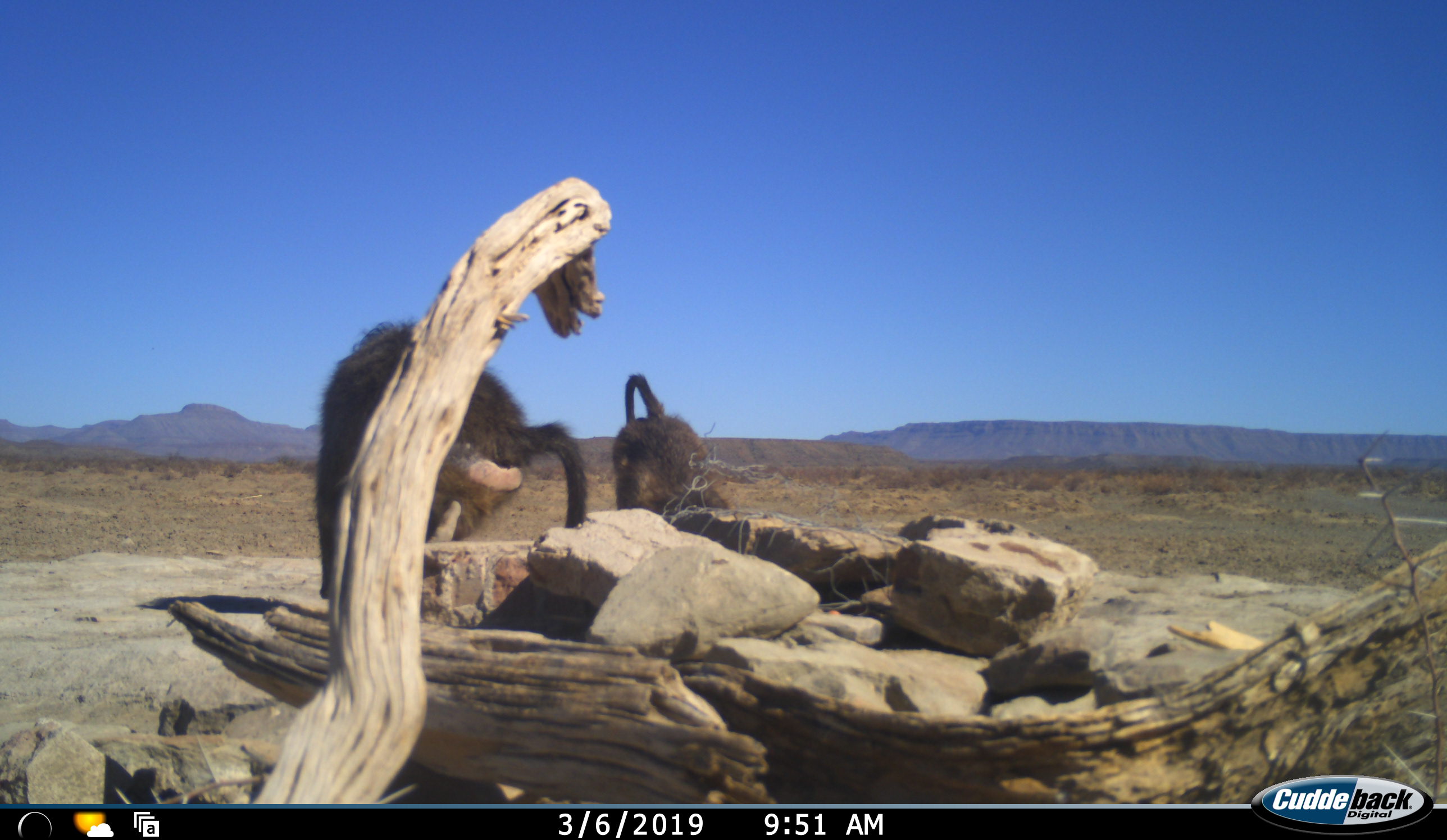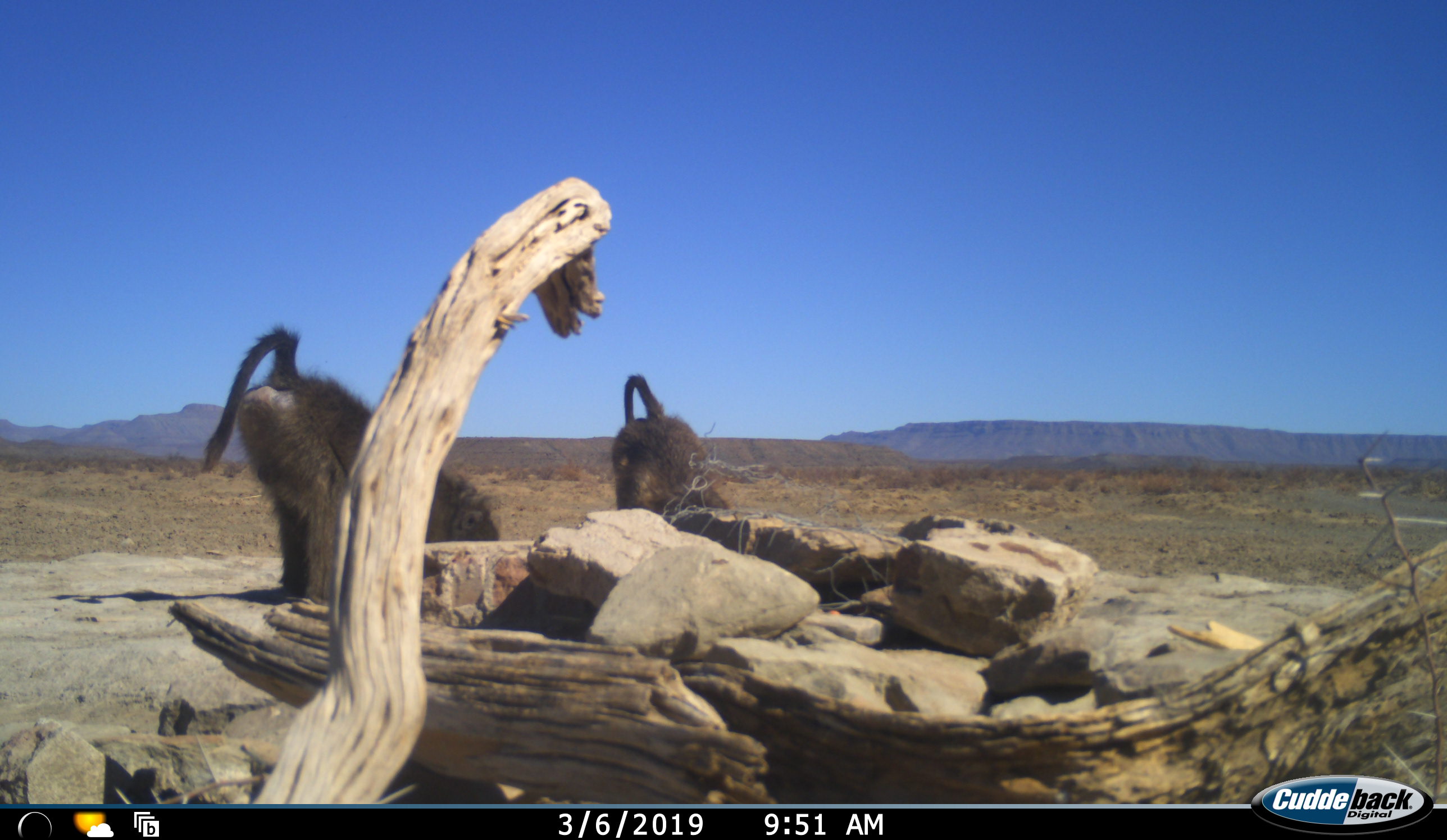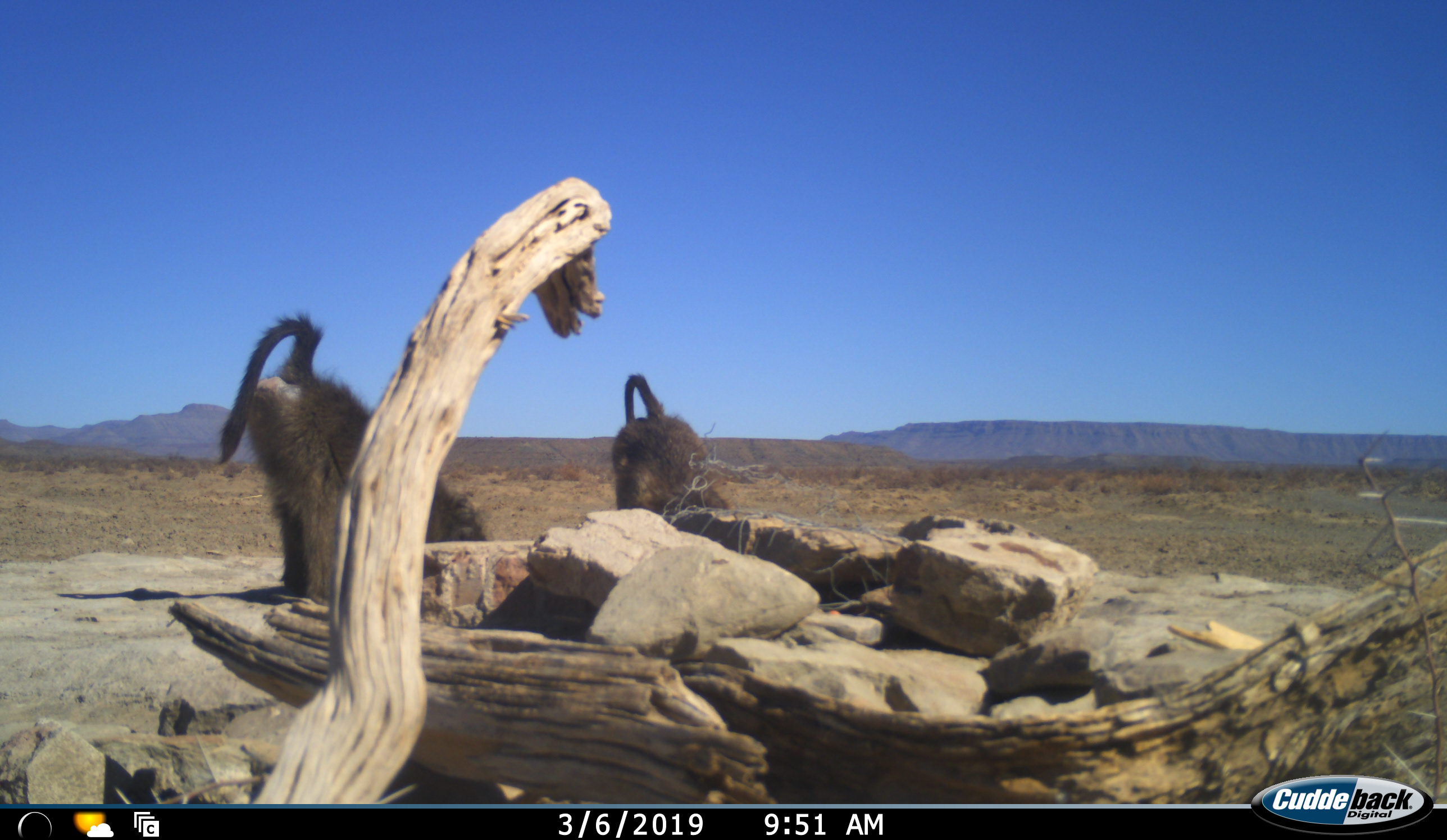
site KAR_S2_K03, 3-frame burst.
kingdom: Animalia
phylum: Chordata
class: Mammalia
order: Primates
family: Cercopithecidae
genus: Papio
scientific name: Papio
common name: baboon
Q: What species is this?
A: Baboon (Papio).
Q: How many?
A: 2.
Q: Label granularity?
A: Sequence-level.